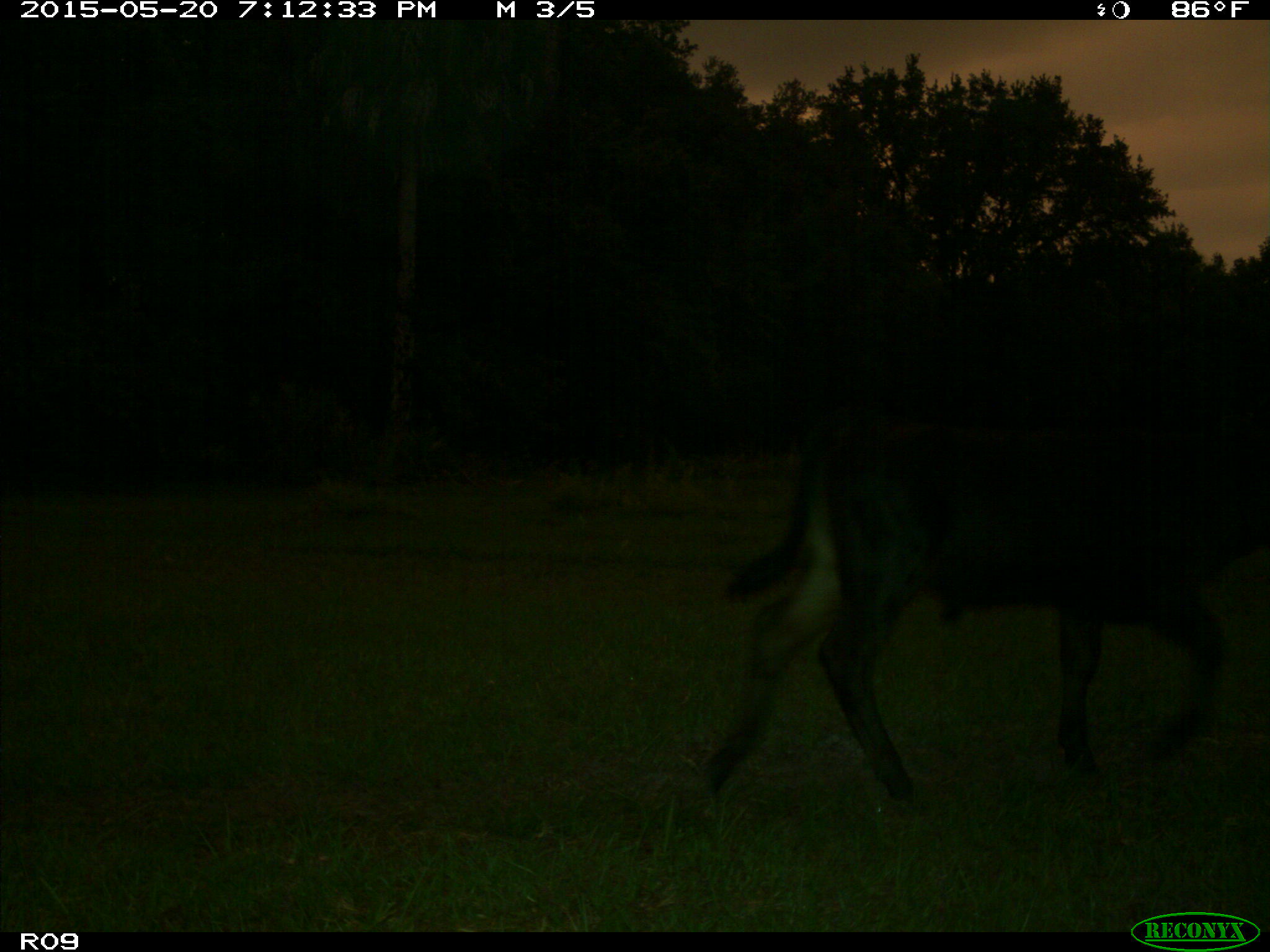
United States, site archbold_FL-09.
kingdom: Animalia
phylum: Chordata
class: Mammalia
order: Artiodactyla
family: Bovidae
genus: Bos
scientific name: Bos taurus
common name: domestic cow